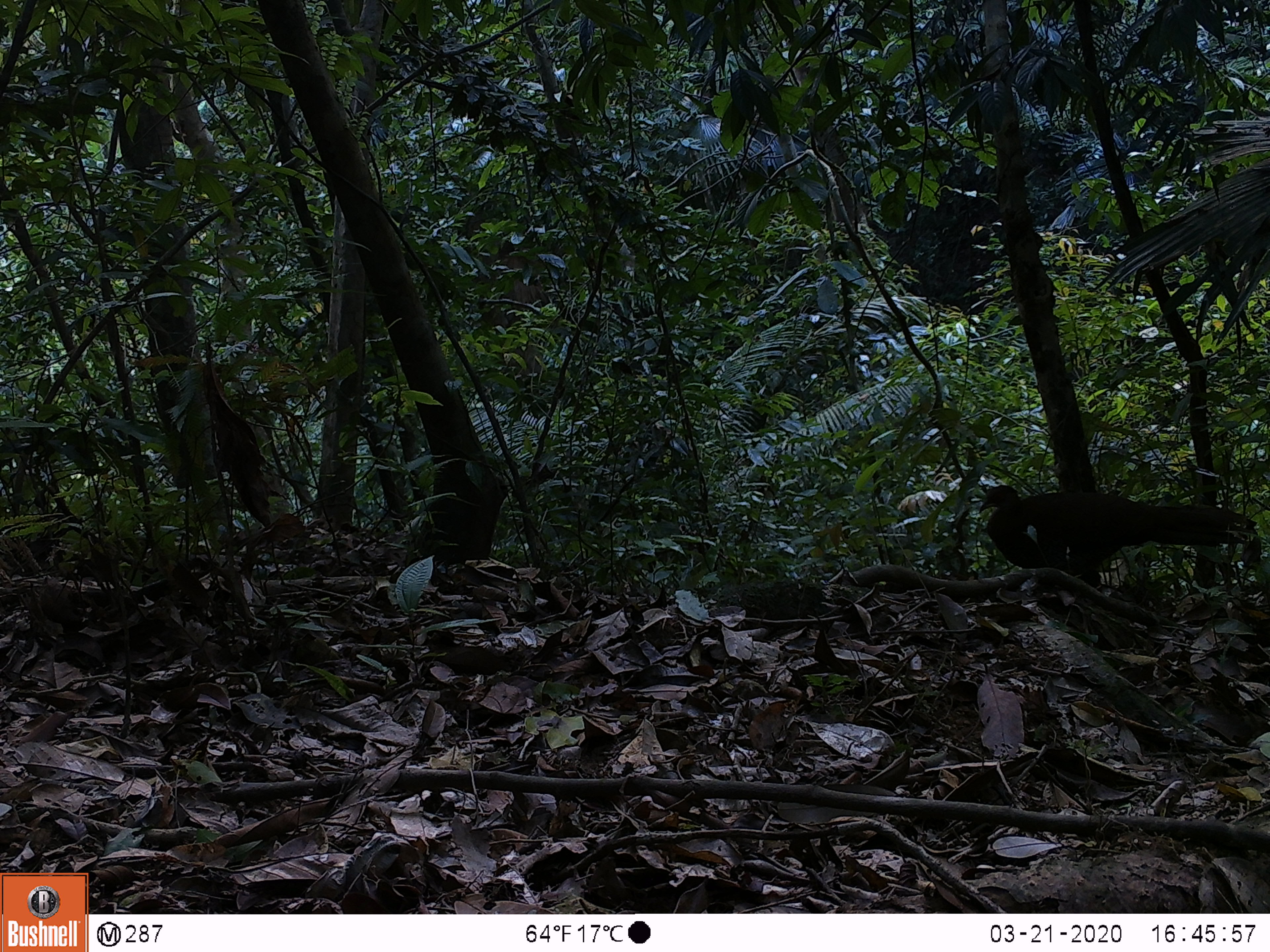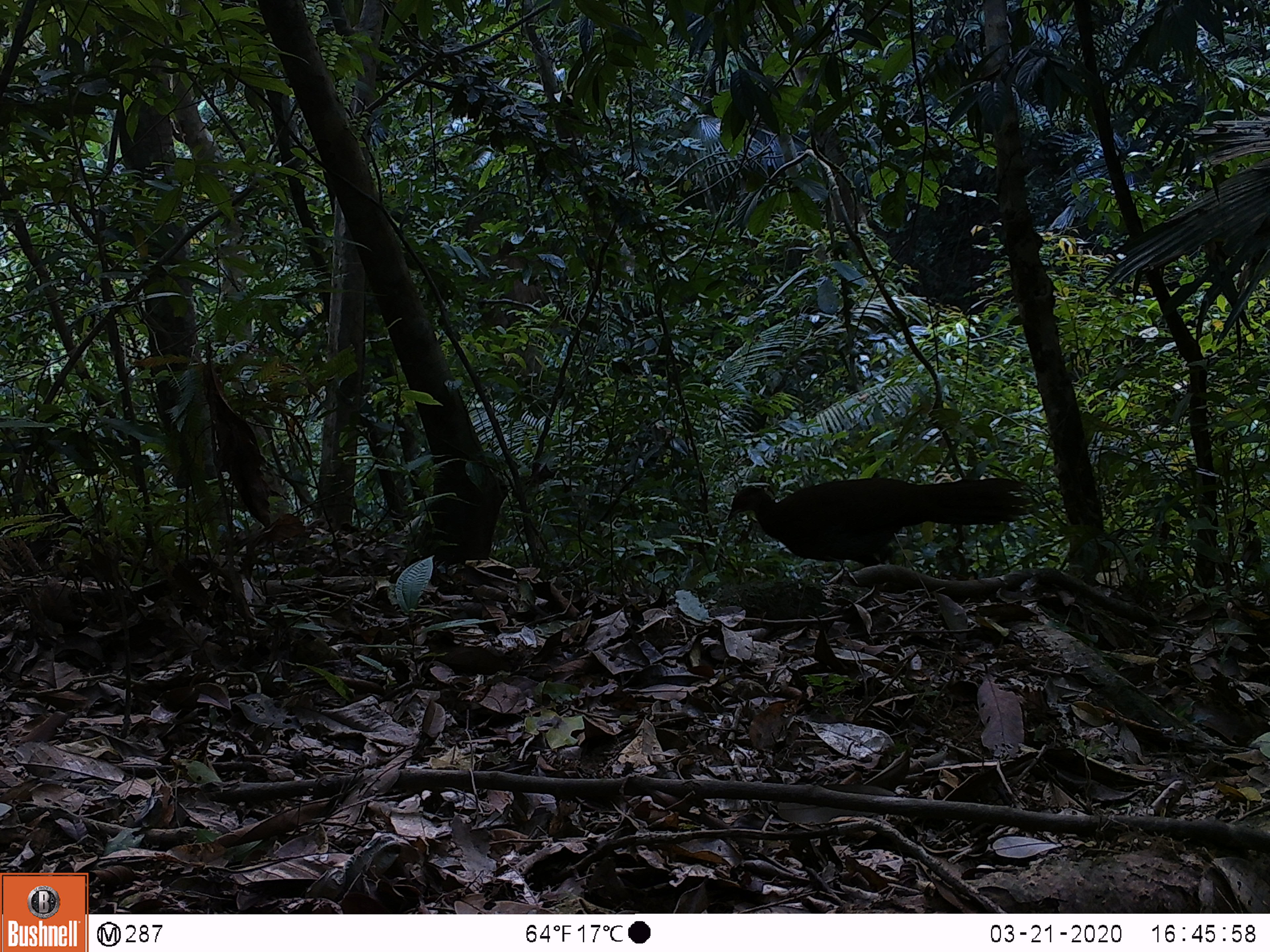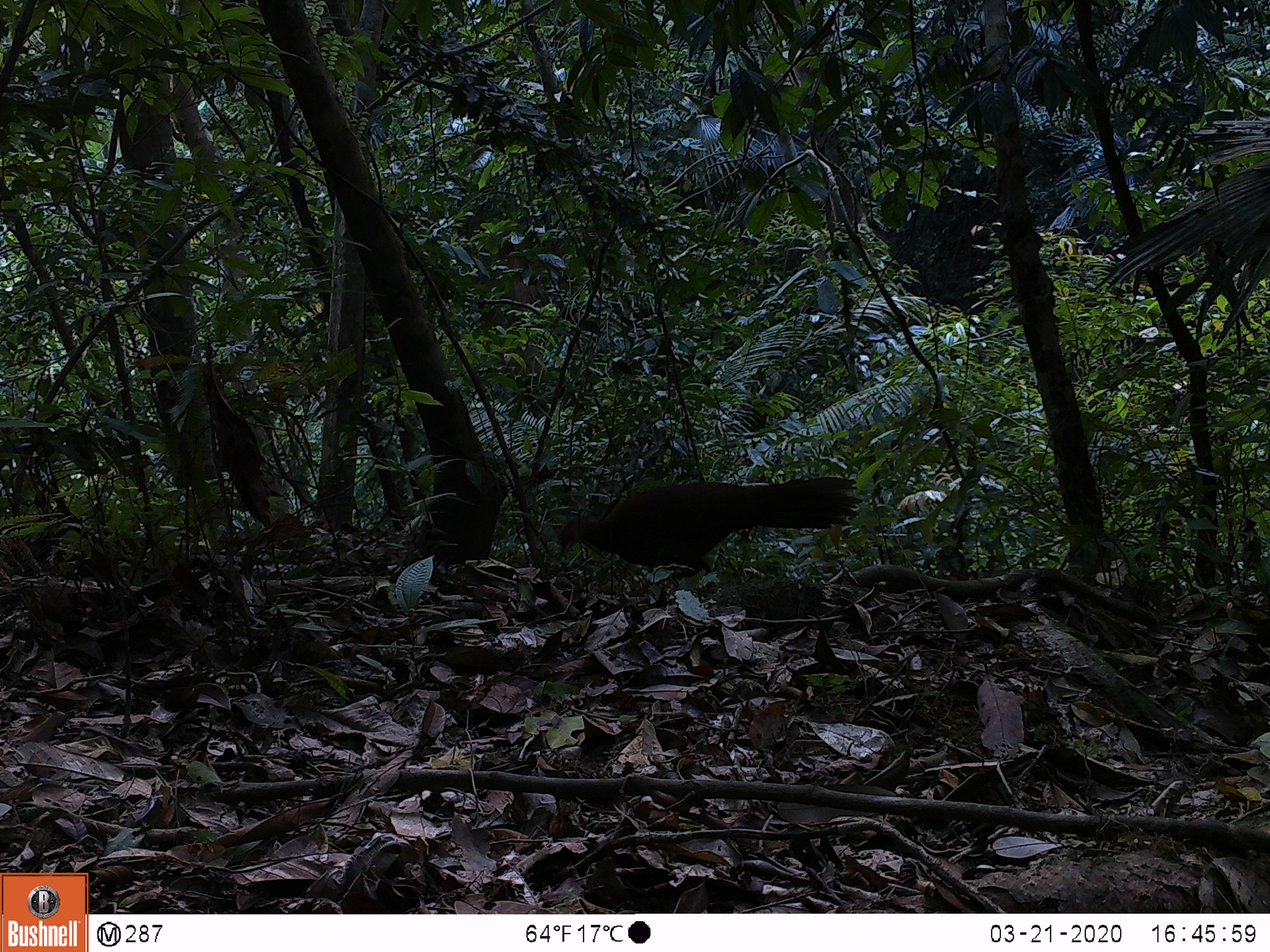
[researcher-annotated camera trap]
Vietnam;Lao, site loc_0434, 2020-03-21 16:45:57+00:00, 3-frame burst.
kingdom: Animalia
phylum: Chordata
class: Aves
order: Galliformes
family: Phasianidae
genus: Lophura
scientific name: Lophura nycthemera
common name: silver pheasant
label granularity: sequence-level